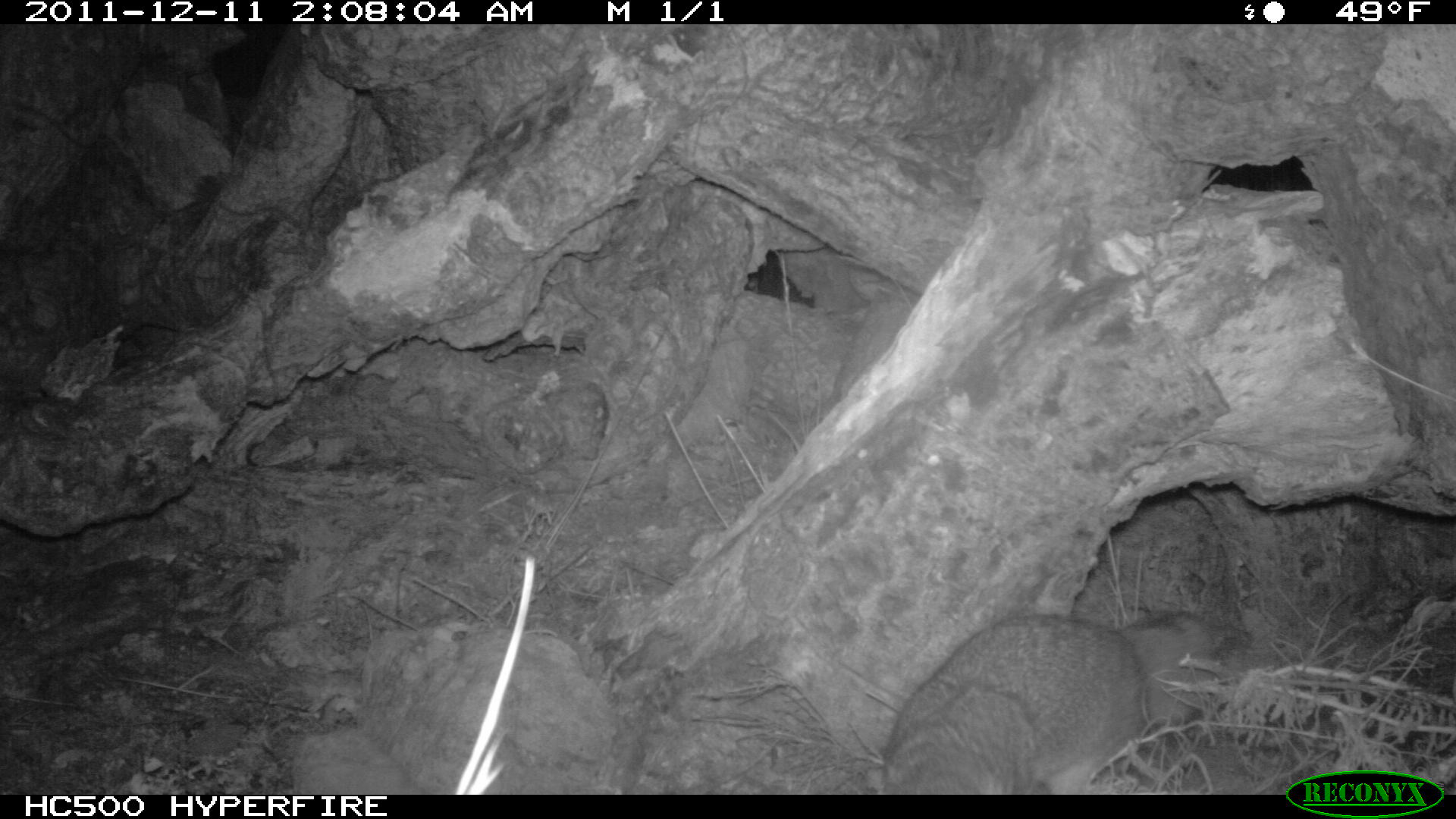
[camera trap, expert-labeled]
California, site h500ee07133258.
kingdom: Animalia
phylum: Chordata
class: Mammalia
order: Carnivora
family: Canidae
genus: Urocyon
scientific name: Urocyon littoralis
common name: island fox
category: fox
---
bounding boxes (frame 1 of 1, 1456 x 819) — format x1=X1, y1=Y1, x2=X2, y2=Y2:
fox: x1=882, y1=610, x2=1211, y2=795